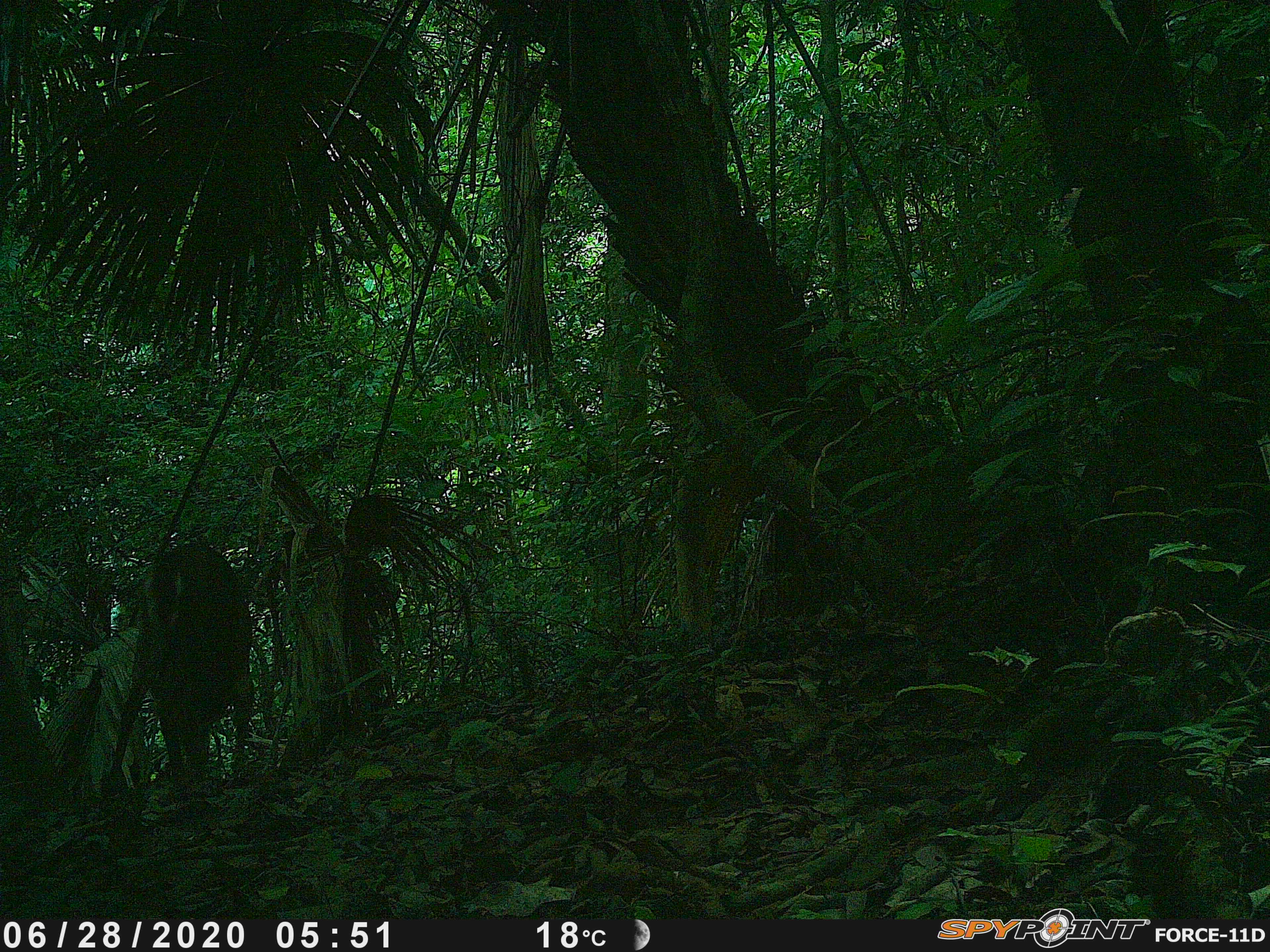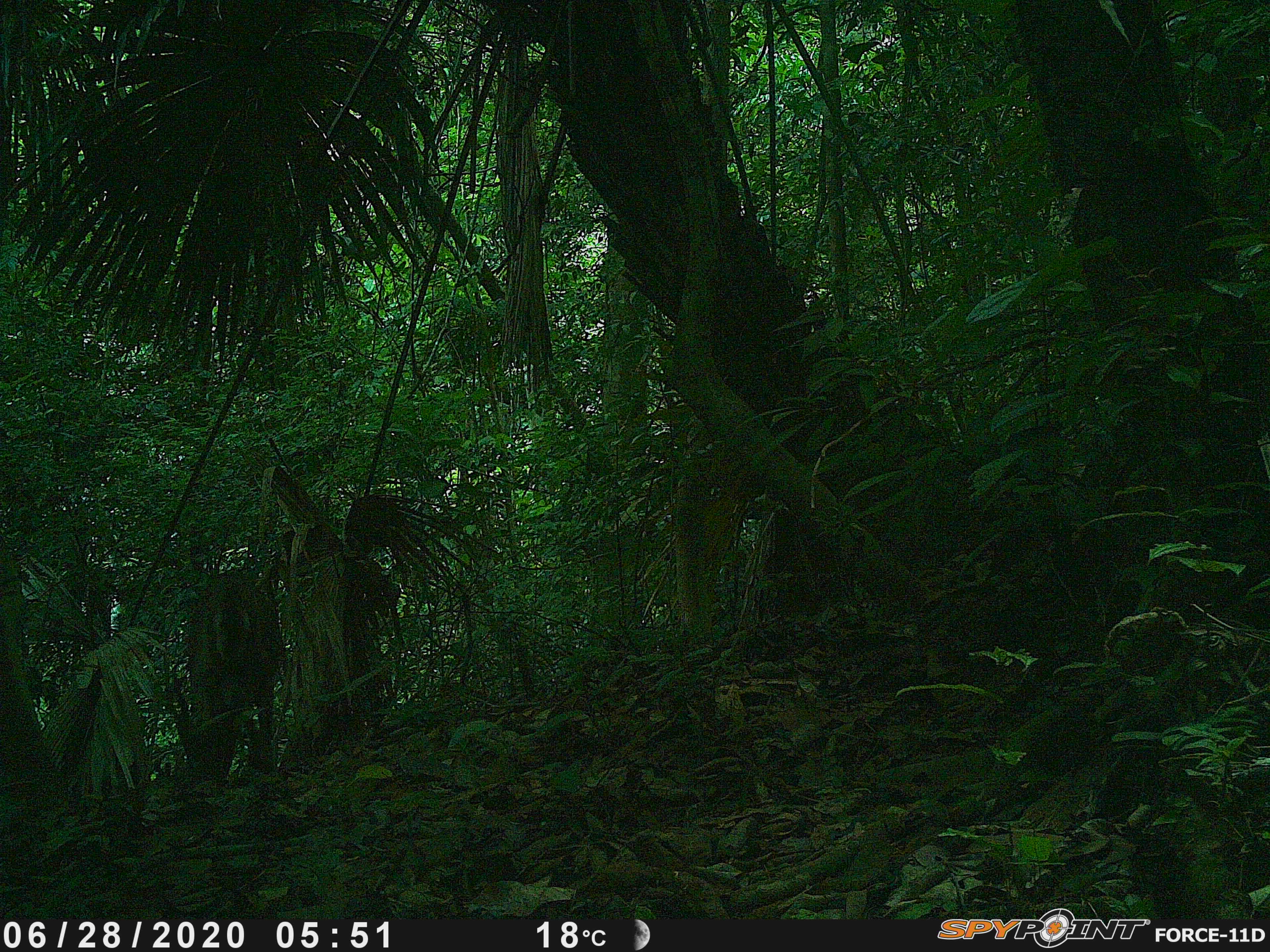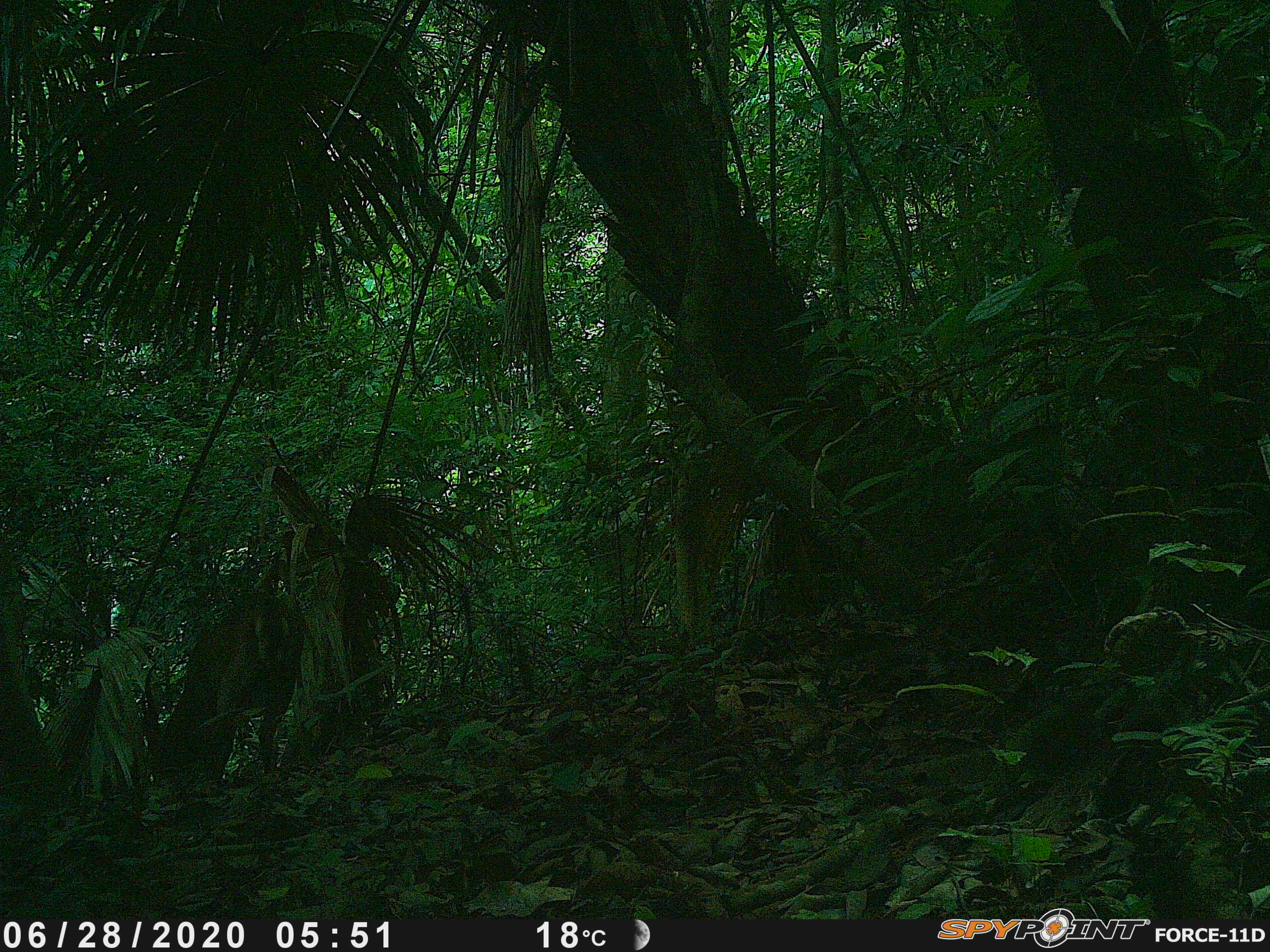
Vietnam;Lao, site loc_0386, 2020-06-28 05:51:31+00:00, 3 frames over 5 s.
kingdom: Animalia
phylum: Chordata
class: Mammalia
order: Artiodactyla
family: Cervidae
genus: Muntiacus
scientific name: Muntiacus vuquangensis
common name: large-antlered muntjac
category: large antlered muntjac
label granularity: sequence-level